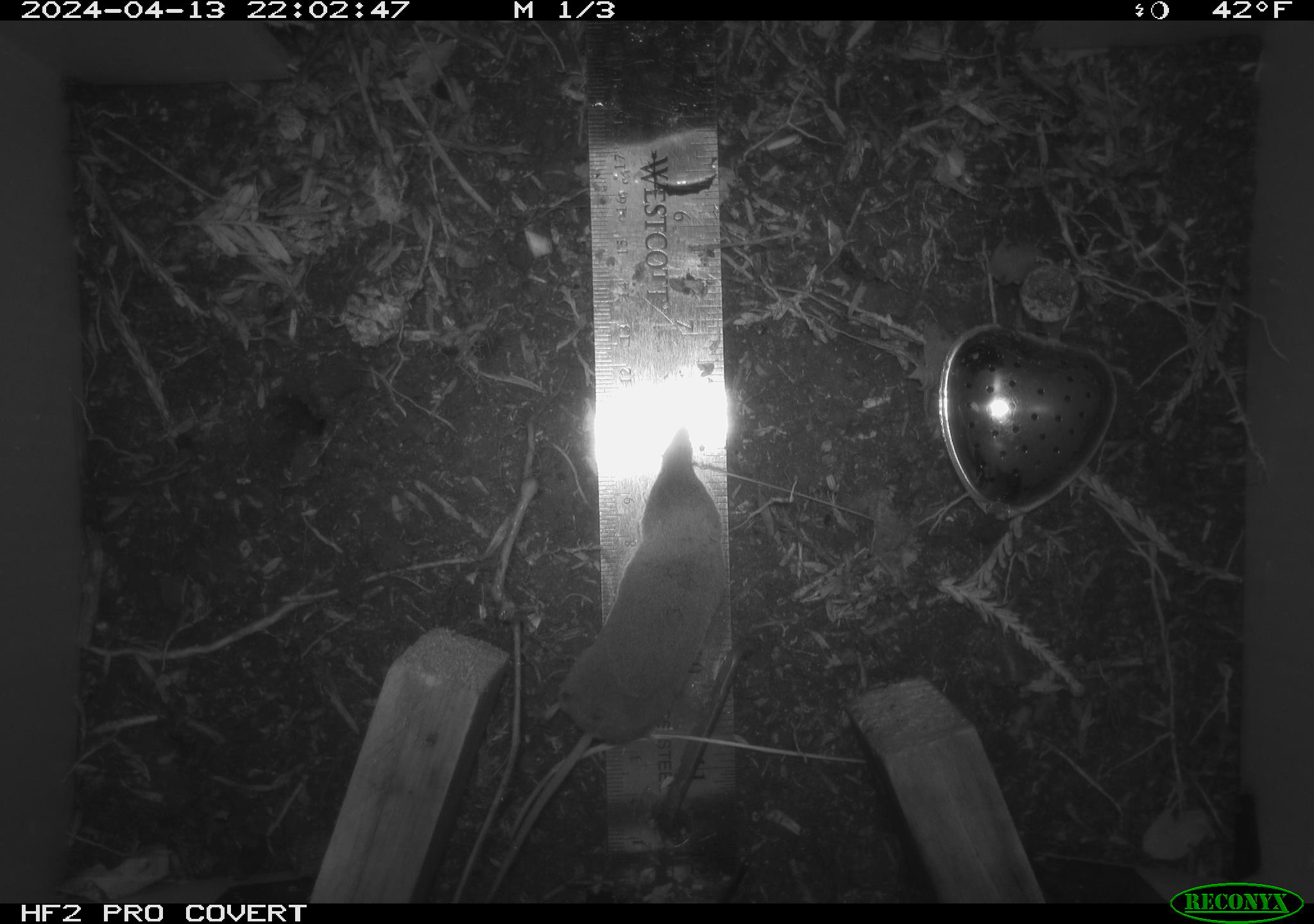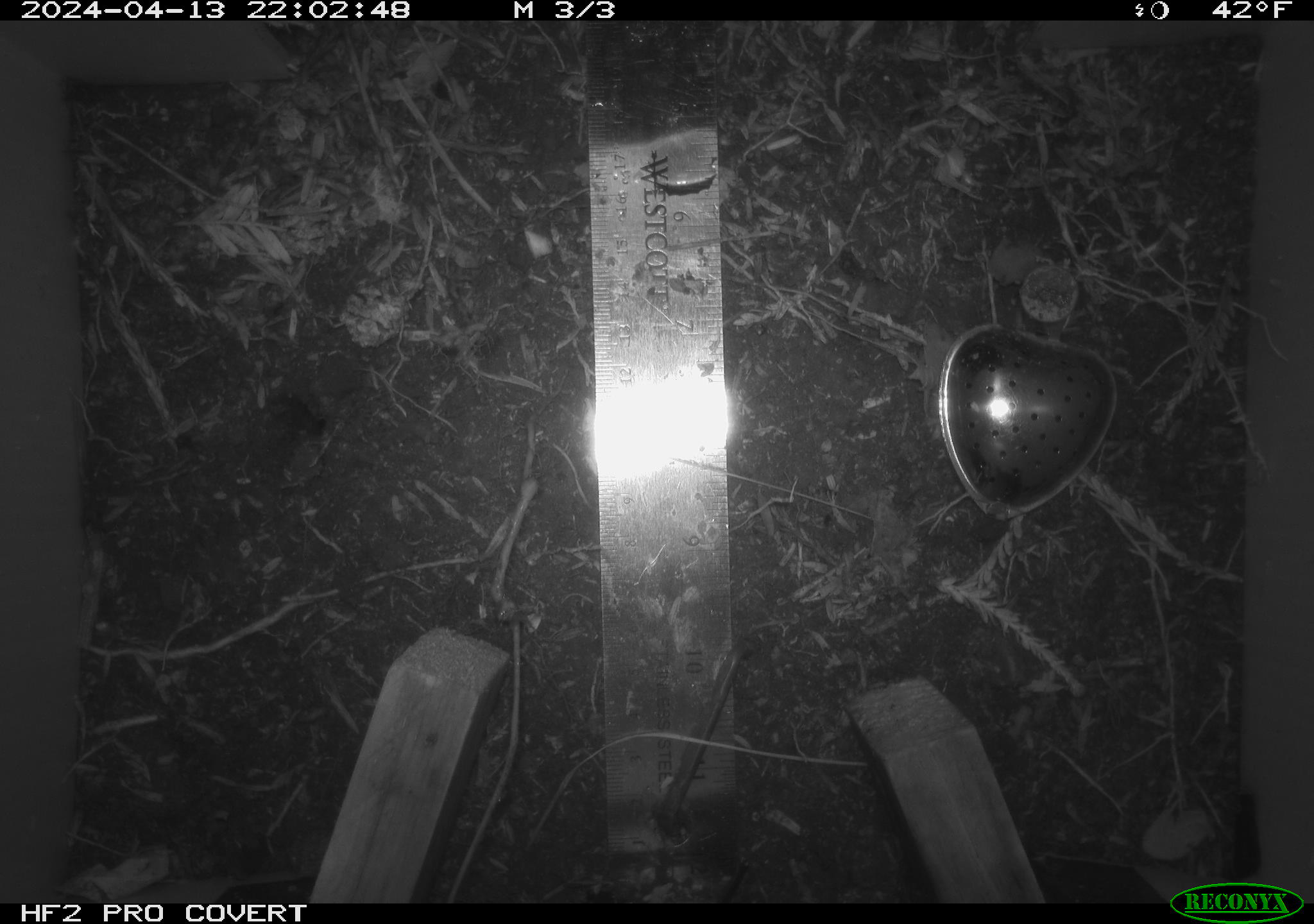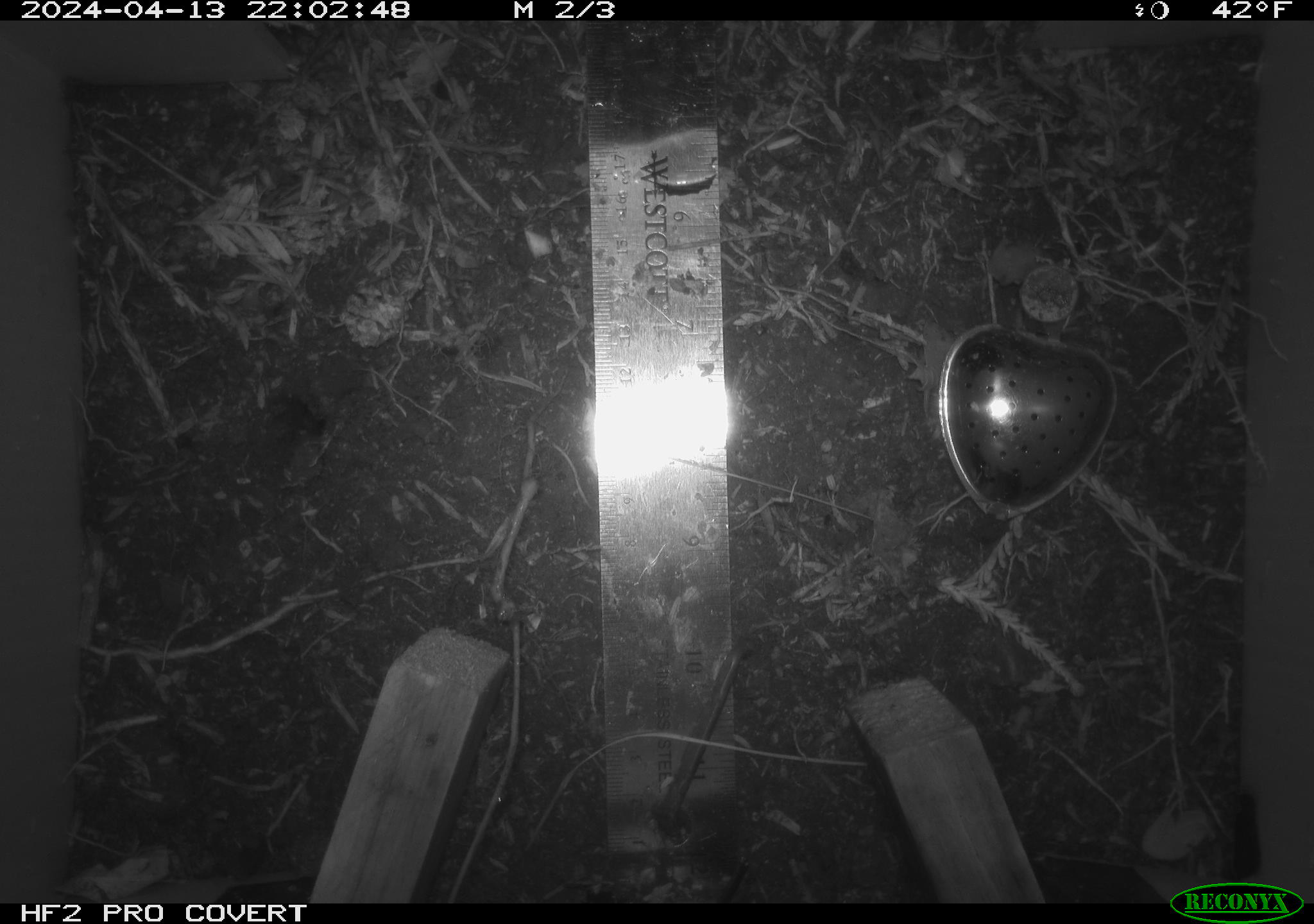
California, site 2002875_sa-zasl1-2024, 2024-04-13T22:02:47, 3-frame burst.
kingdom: Animalia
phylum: Chordata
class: Mammalia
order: Eulipotyphla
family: Soricidae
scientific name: Soricidae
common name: shrews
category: soricidae family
Soricidae family (shrews) (Soricidae).